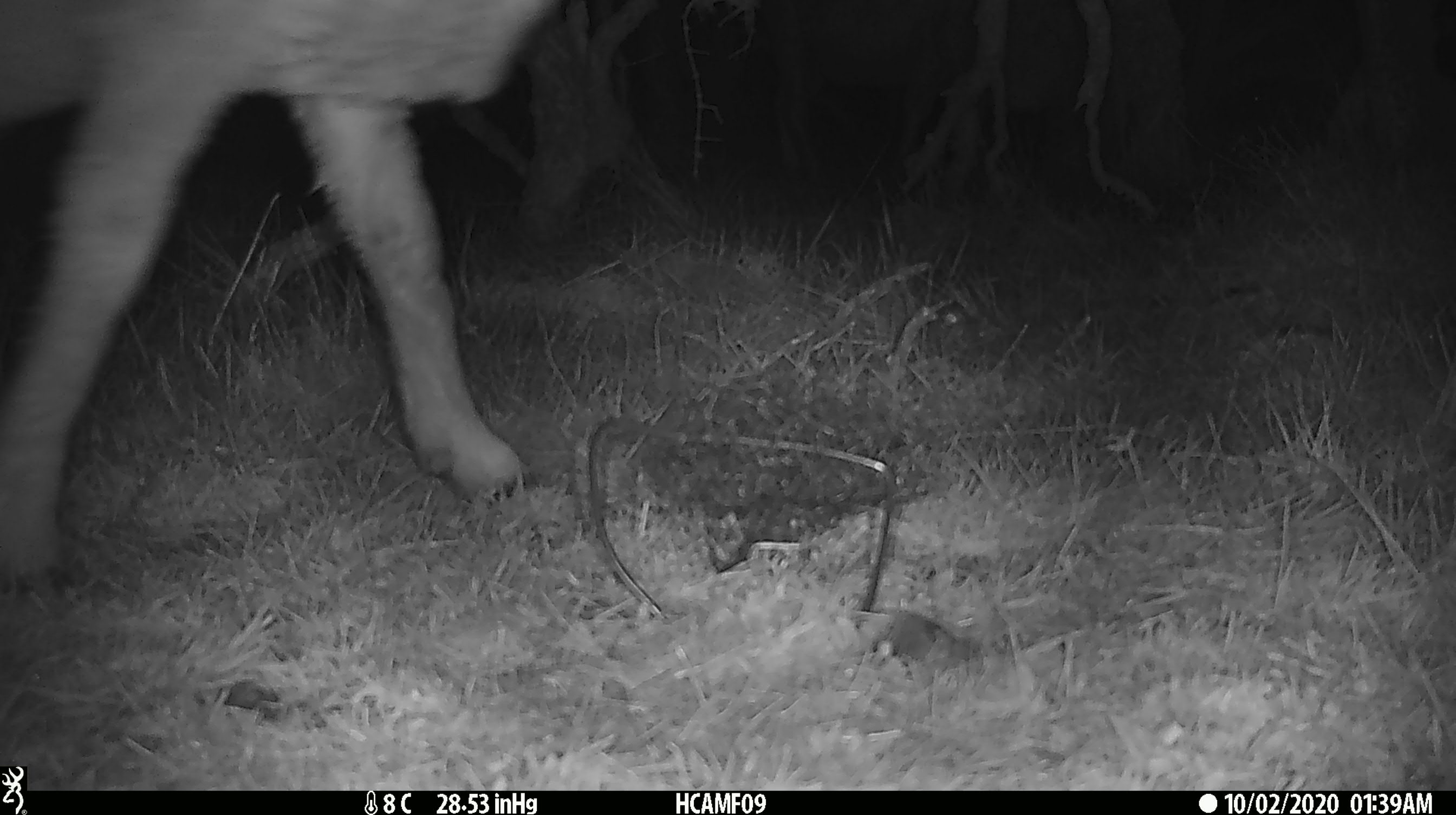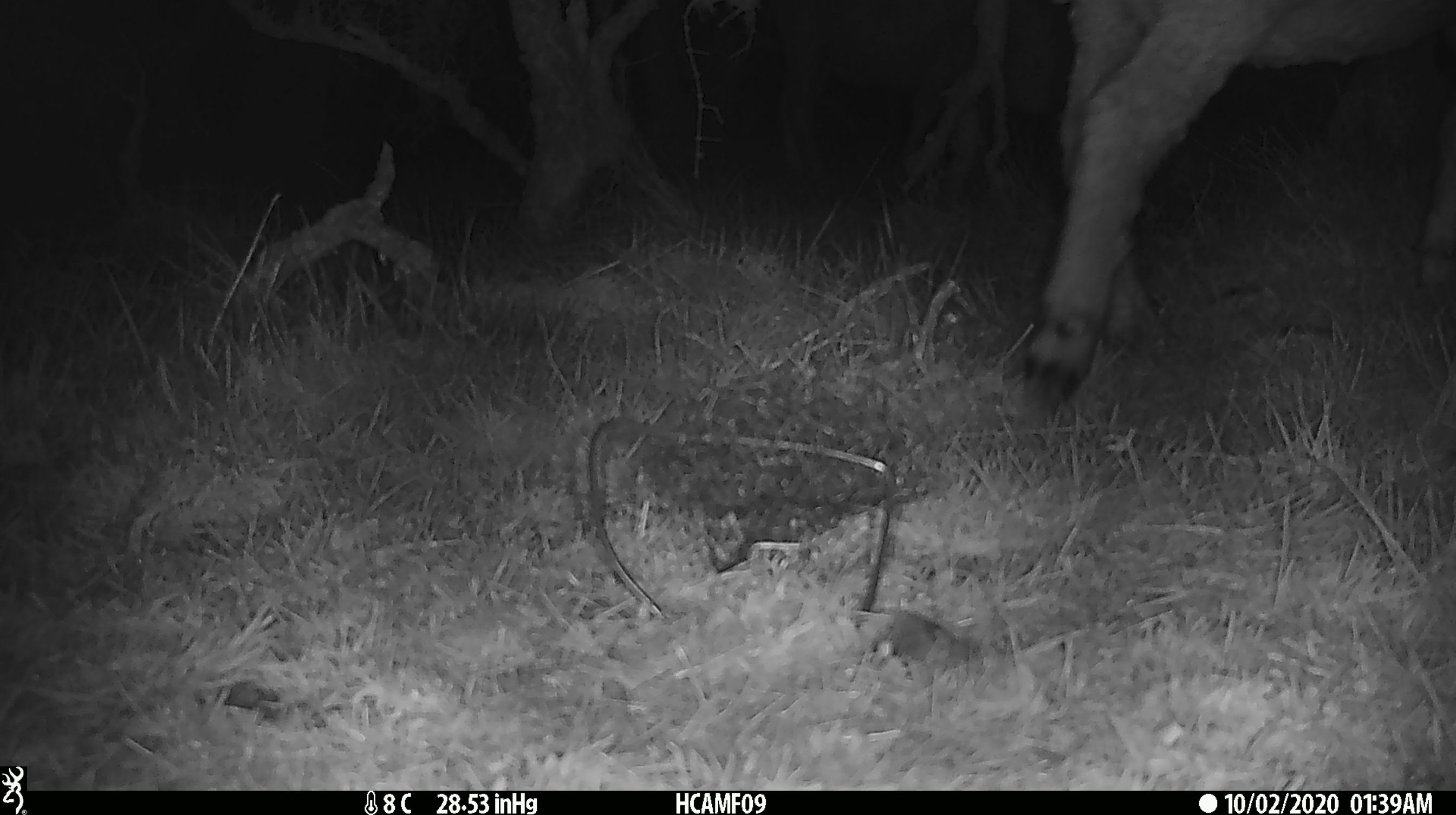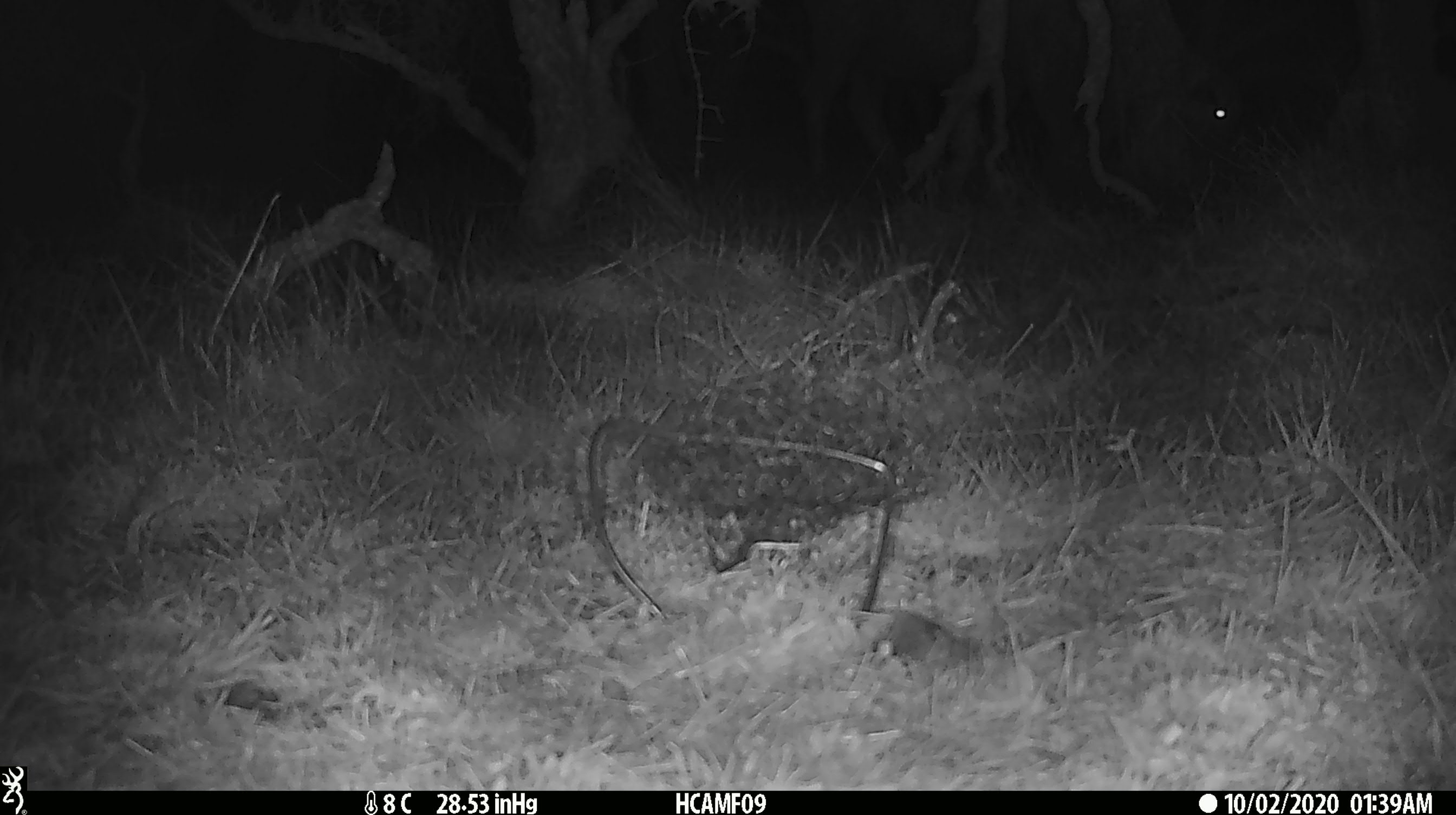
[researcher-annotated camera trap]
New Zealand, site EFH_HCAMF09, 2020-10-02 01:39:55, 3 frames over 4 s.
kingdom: Animalia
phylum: Chordata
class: Mammalia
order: Artiodactyla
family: Bovidae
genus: Ovis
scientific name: Ovis aries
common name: domestic sheep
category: sheep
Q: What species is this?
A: Sheep (domestic sheep) (Ovis aries).